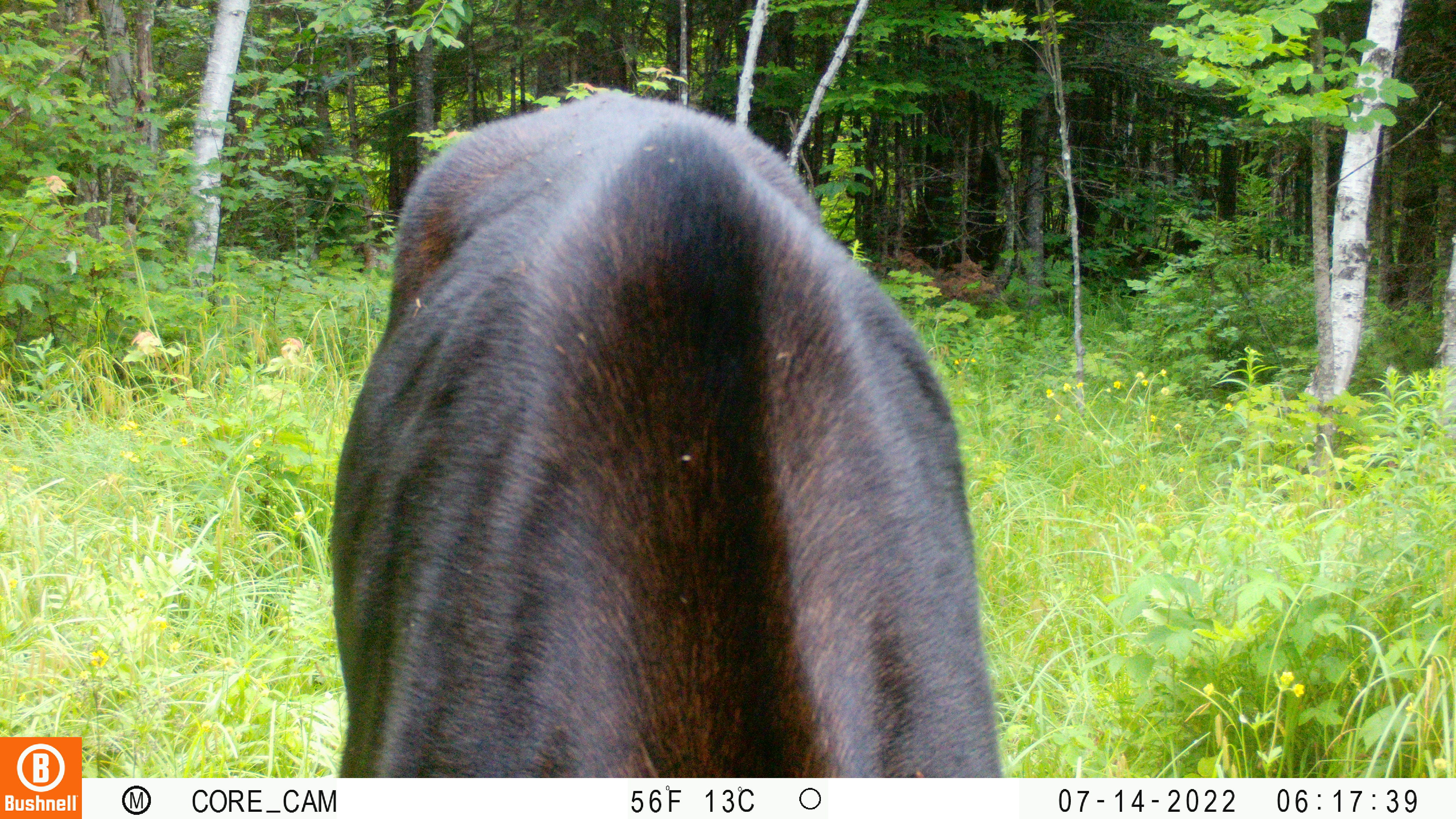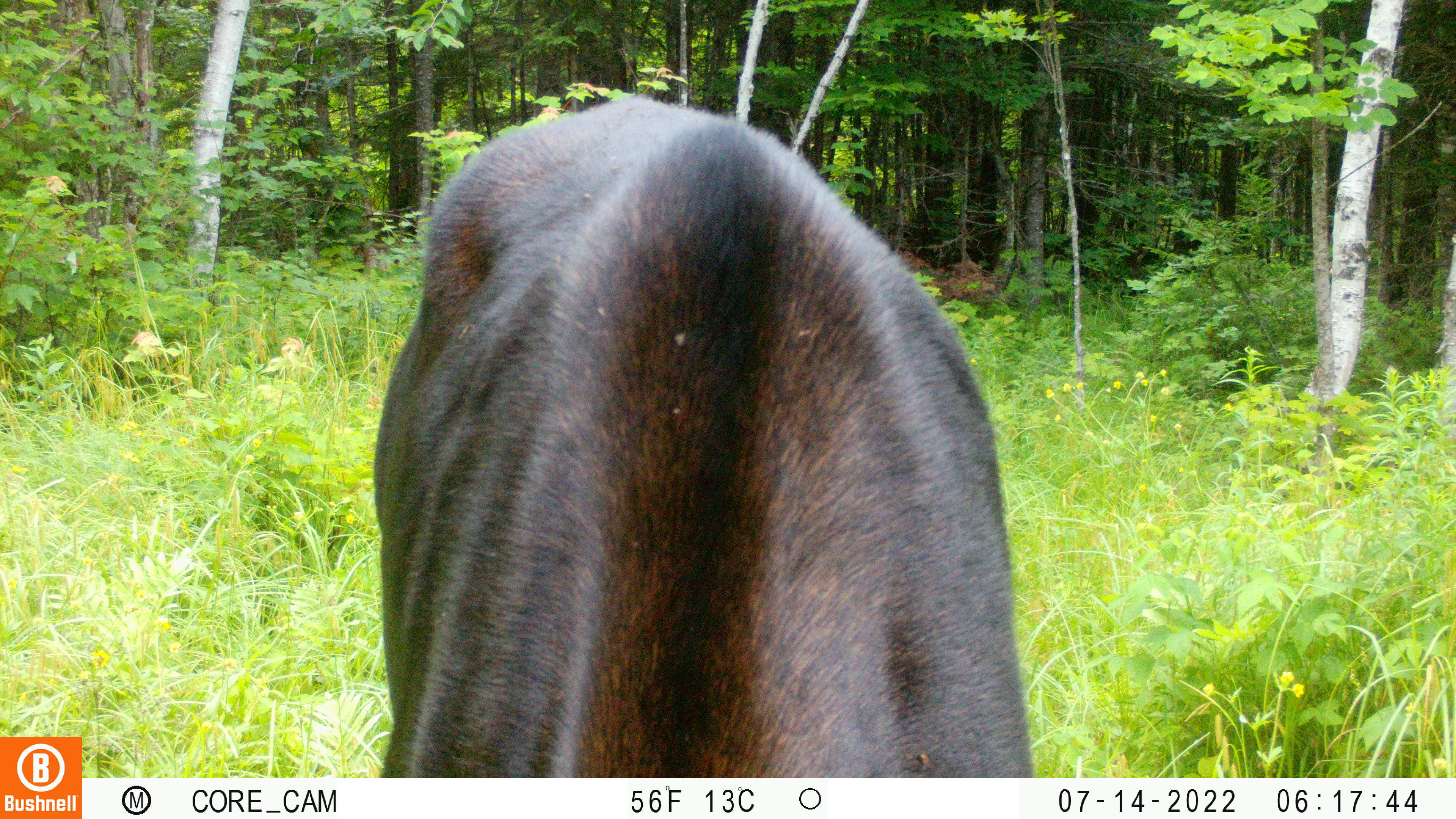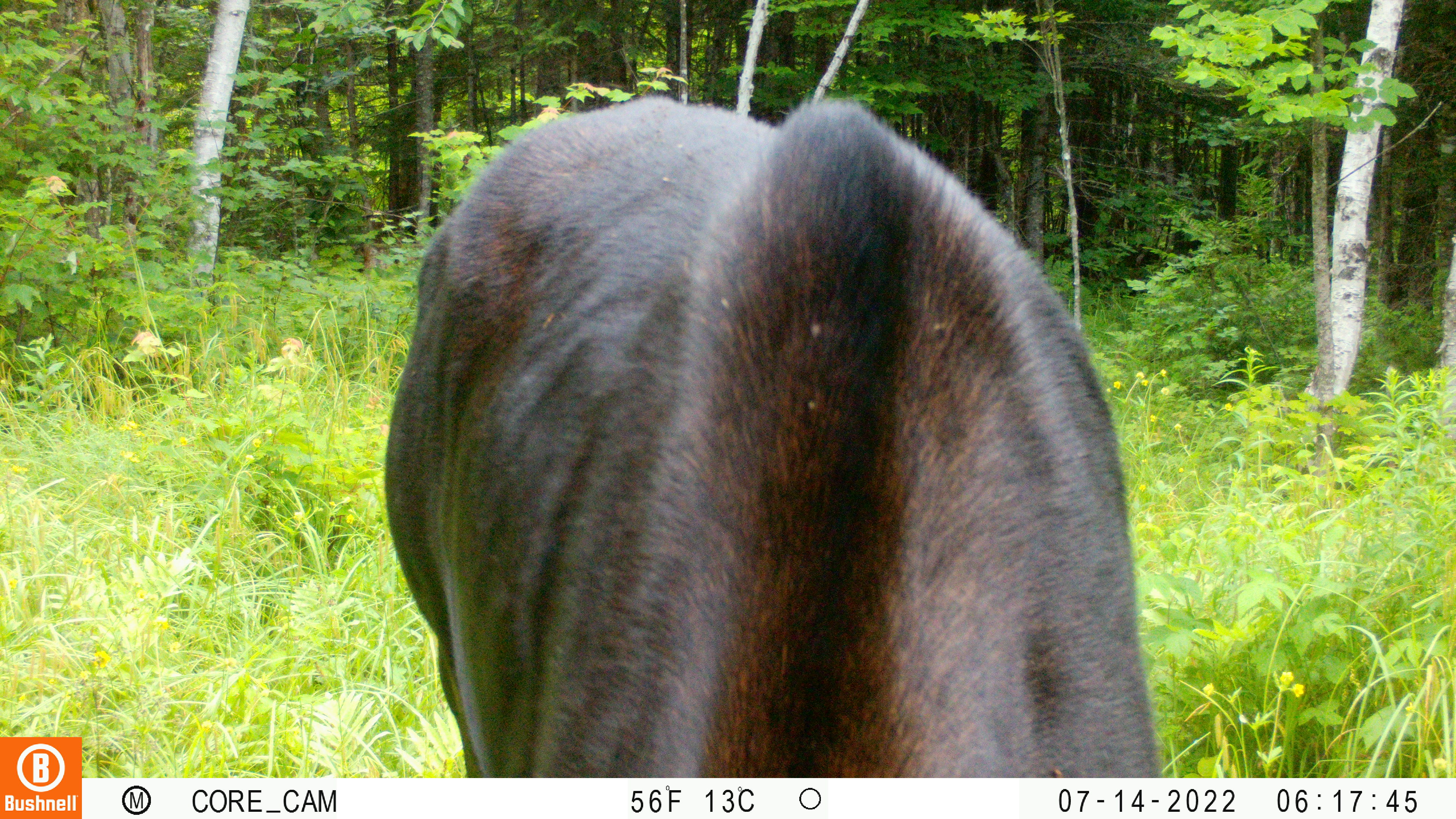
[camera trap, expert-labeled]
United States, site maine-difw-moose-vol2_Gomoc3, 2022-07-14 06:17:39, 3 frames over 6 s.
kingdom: Animalia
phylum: Chordata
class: Mammalia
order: Artiodactyla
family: Cervidae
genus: Alces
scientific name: Alces alces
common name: moose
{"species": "moose (Alces alces)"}